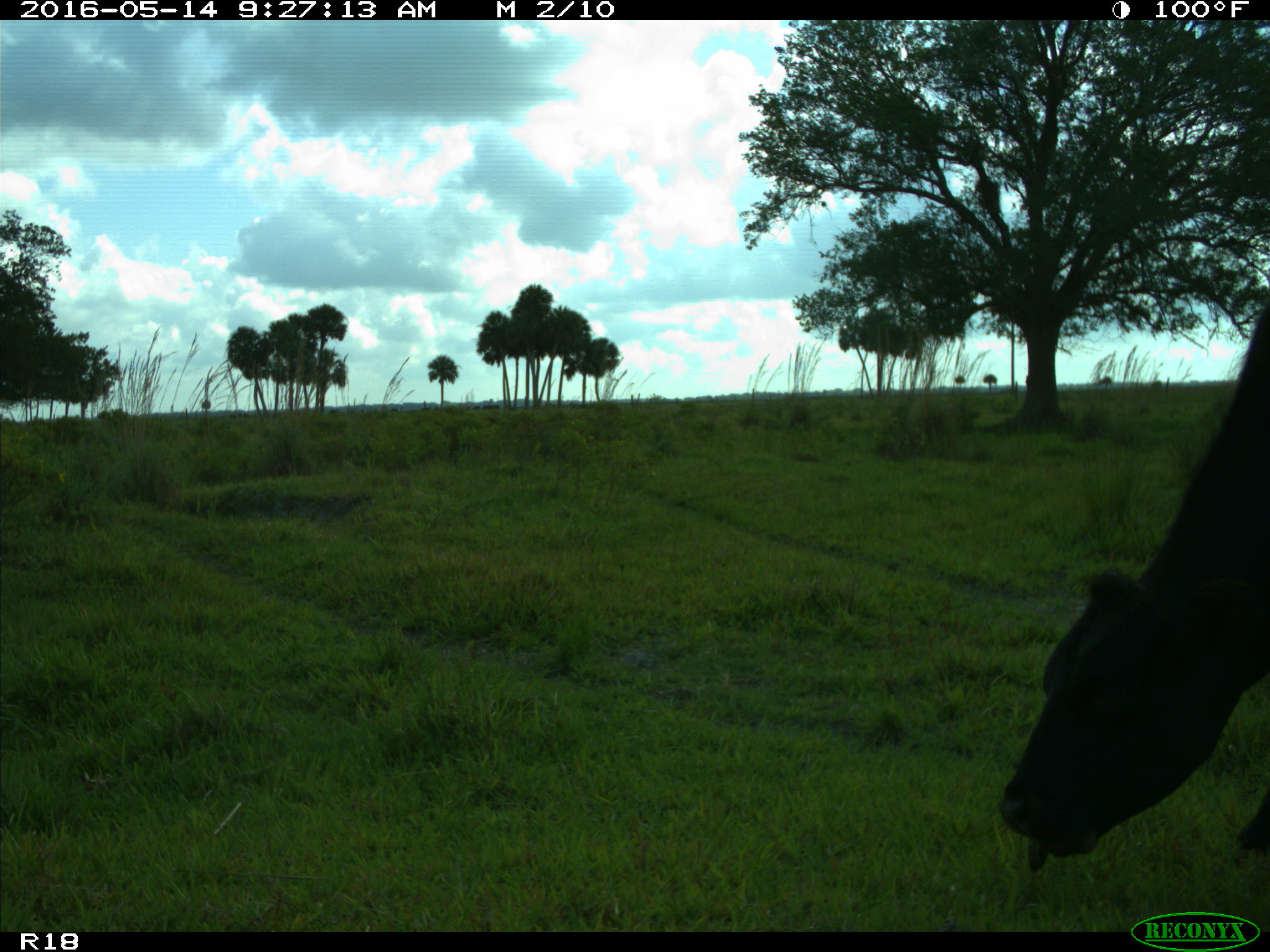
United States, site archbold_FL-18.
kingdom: Animalia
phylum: Chordata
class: Mammalia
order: Artiodactyla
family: Bovidae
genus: Bos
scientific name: Bos taurus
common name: domestic cow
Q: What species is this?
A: Bos taurus (domestic cow).